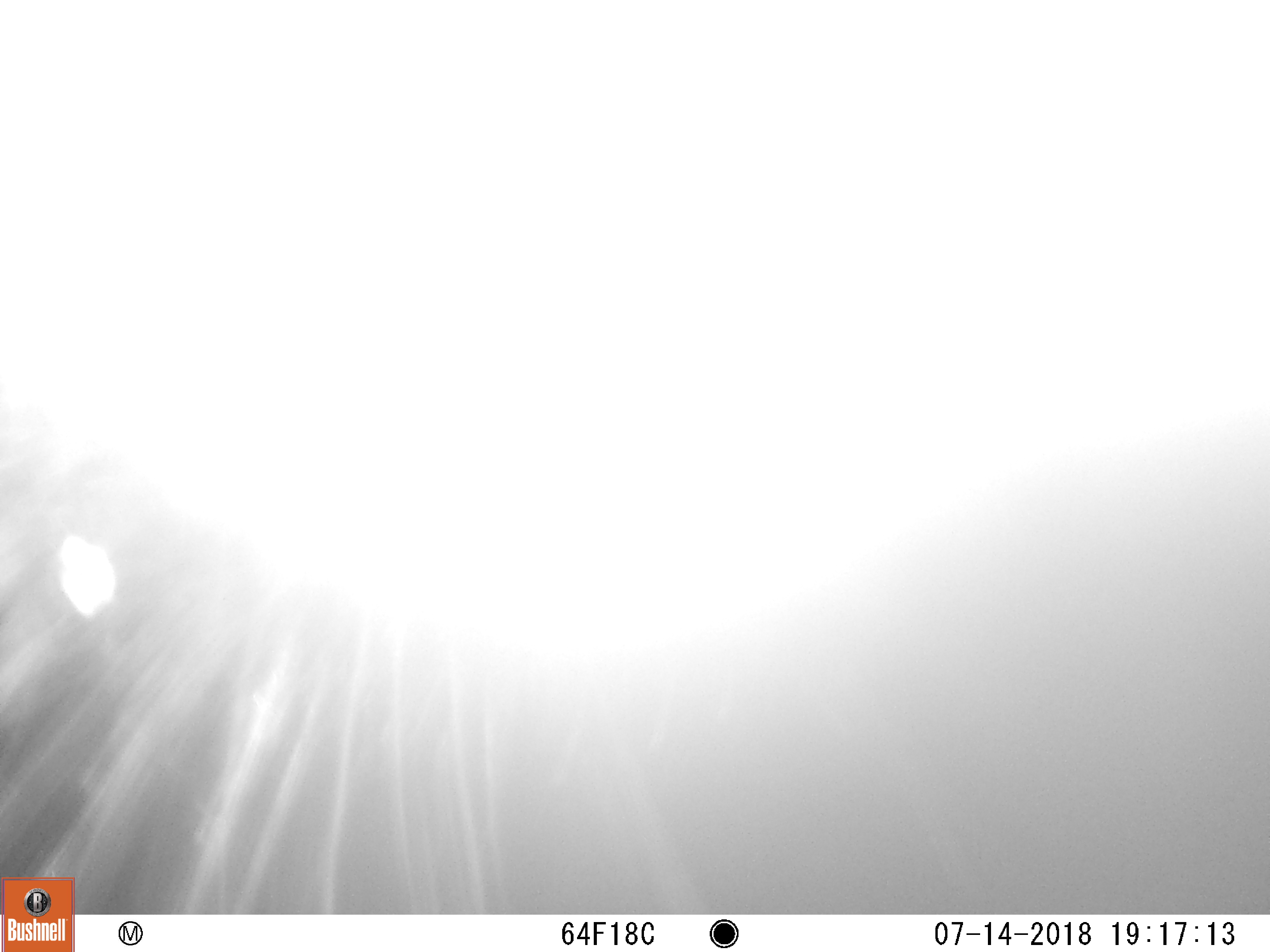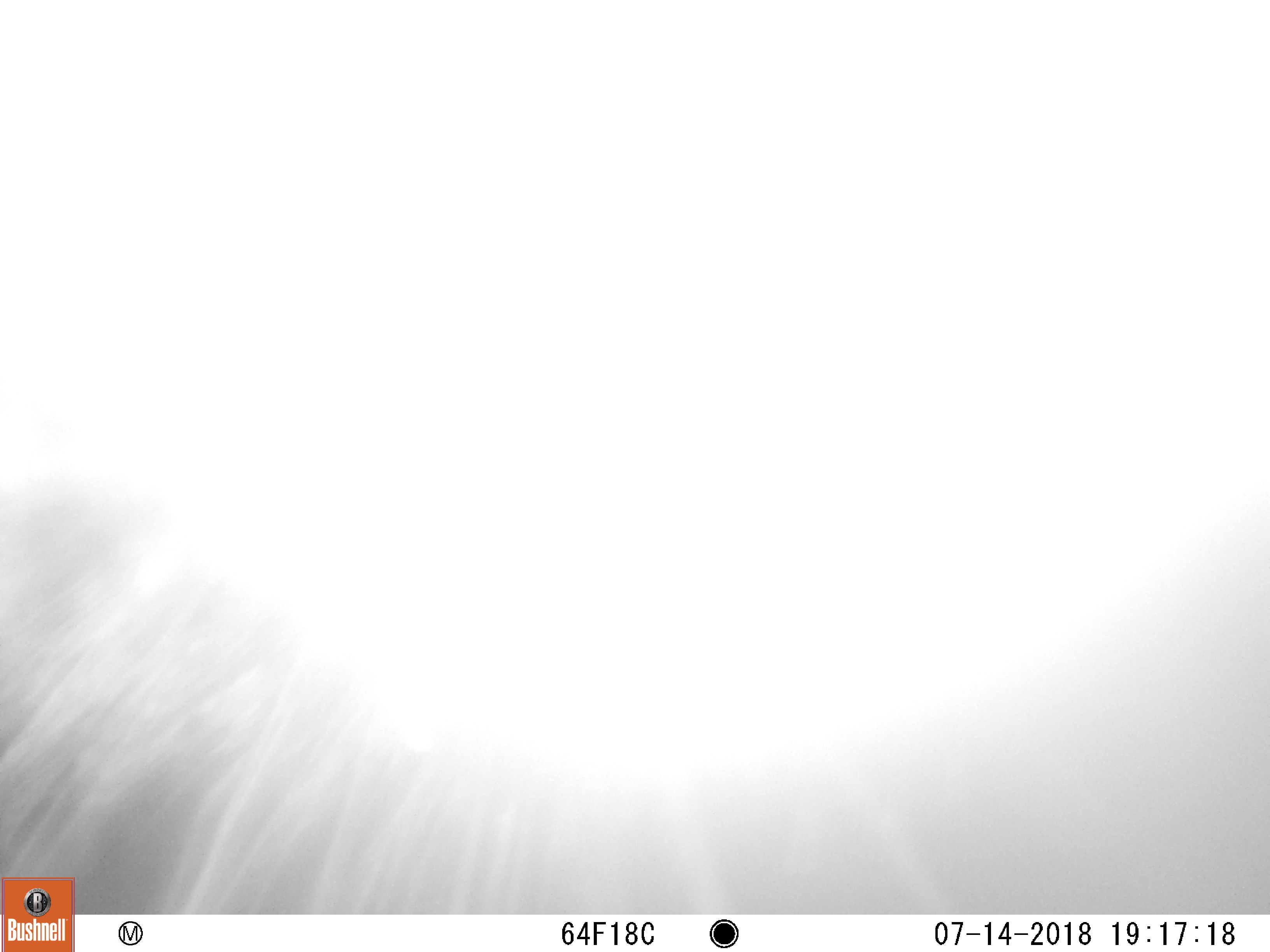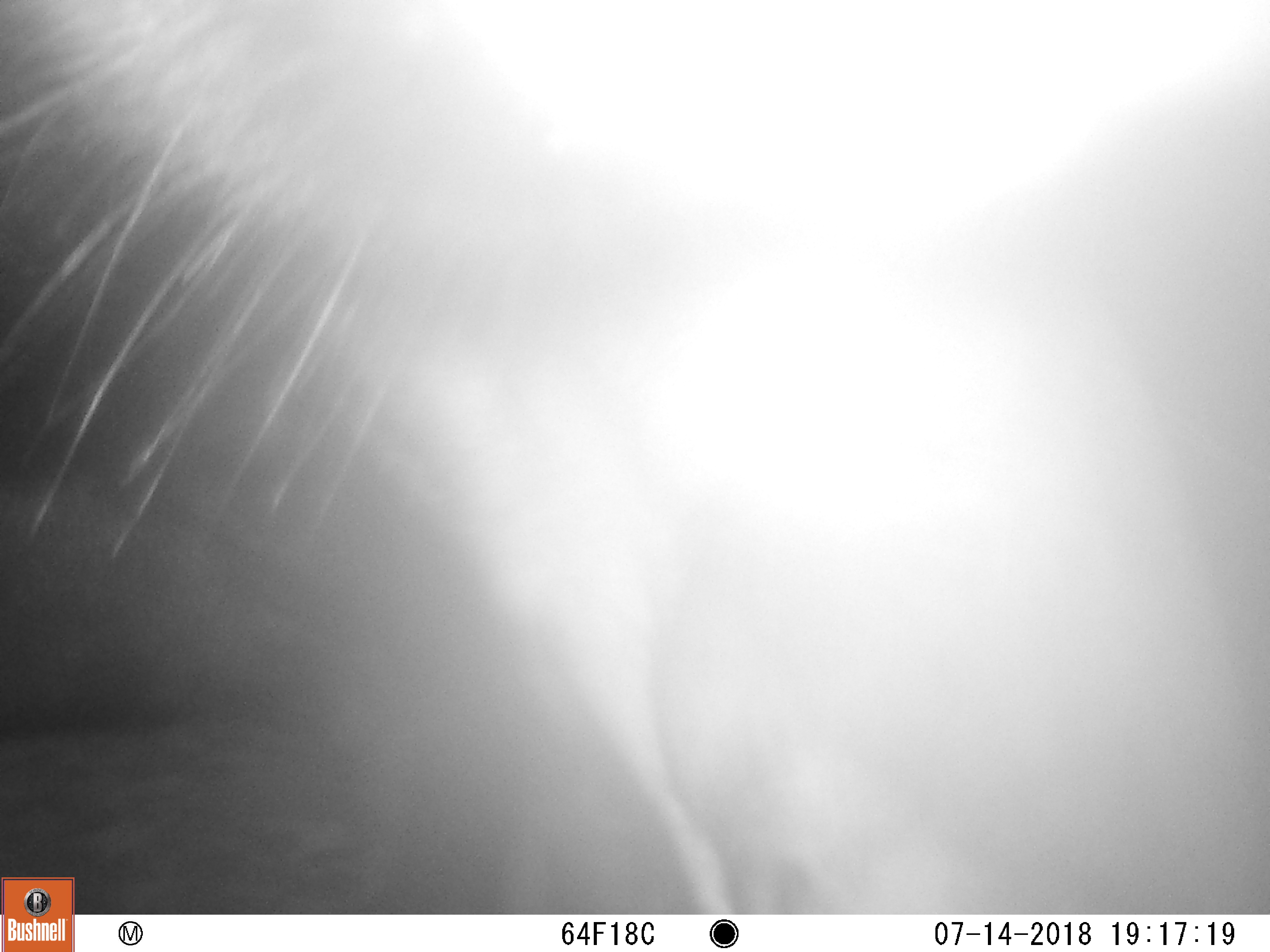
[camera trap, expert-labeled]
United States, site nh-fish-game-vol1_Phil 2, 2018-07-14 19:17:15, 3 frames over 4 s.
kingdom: Animalia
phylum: Chordata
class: Mammalia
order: Artiodactyla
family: Cervidae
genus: Alces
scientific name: Alces alces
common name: moose